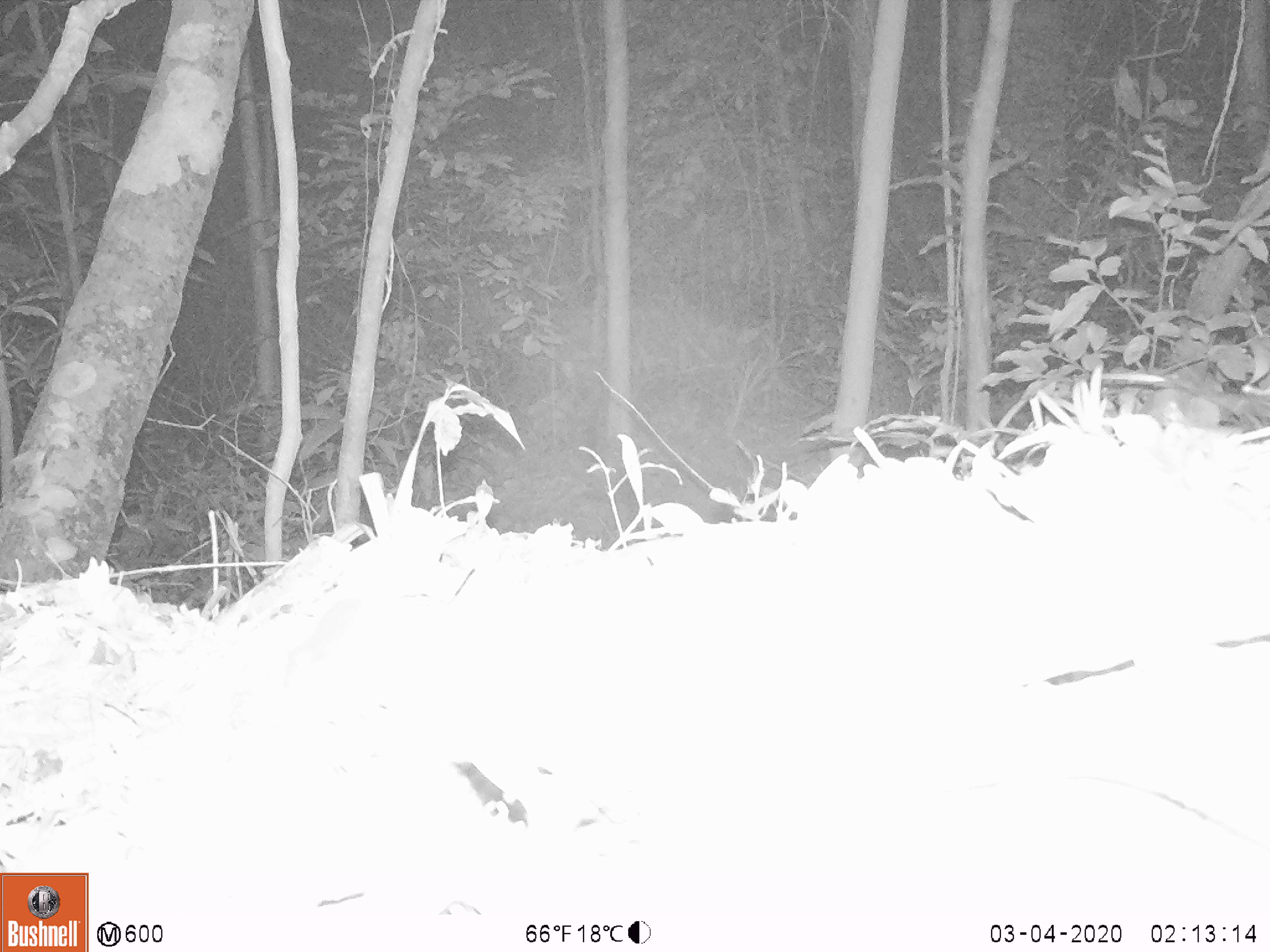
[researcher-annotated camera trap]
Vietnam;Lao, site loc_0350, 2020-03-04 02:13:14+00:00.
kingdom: Animalia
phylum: Chordata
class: Mammalia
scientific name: Mammalia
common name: mammal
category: unidentified small mammal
Unidentified small mammal (mammal) (Mammalia). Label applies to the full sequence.